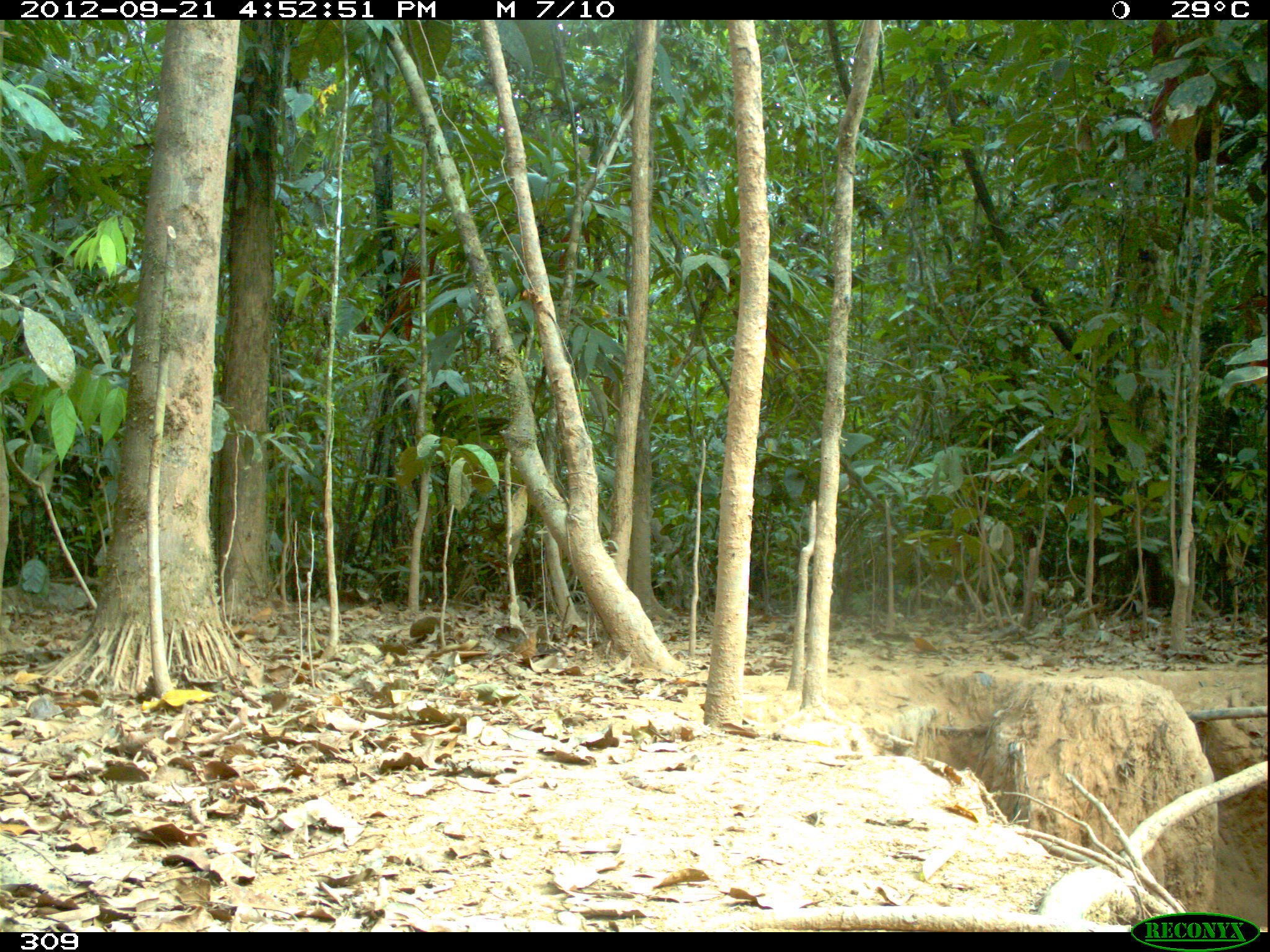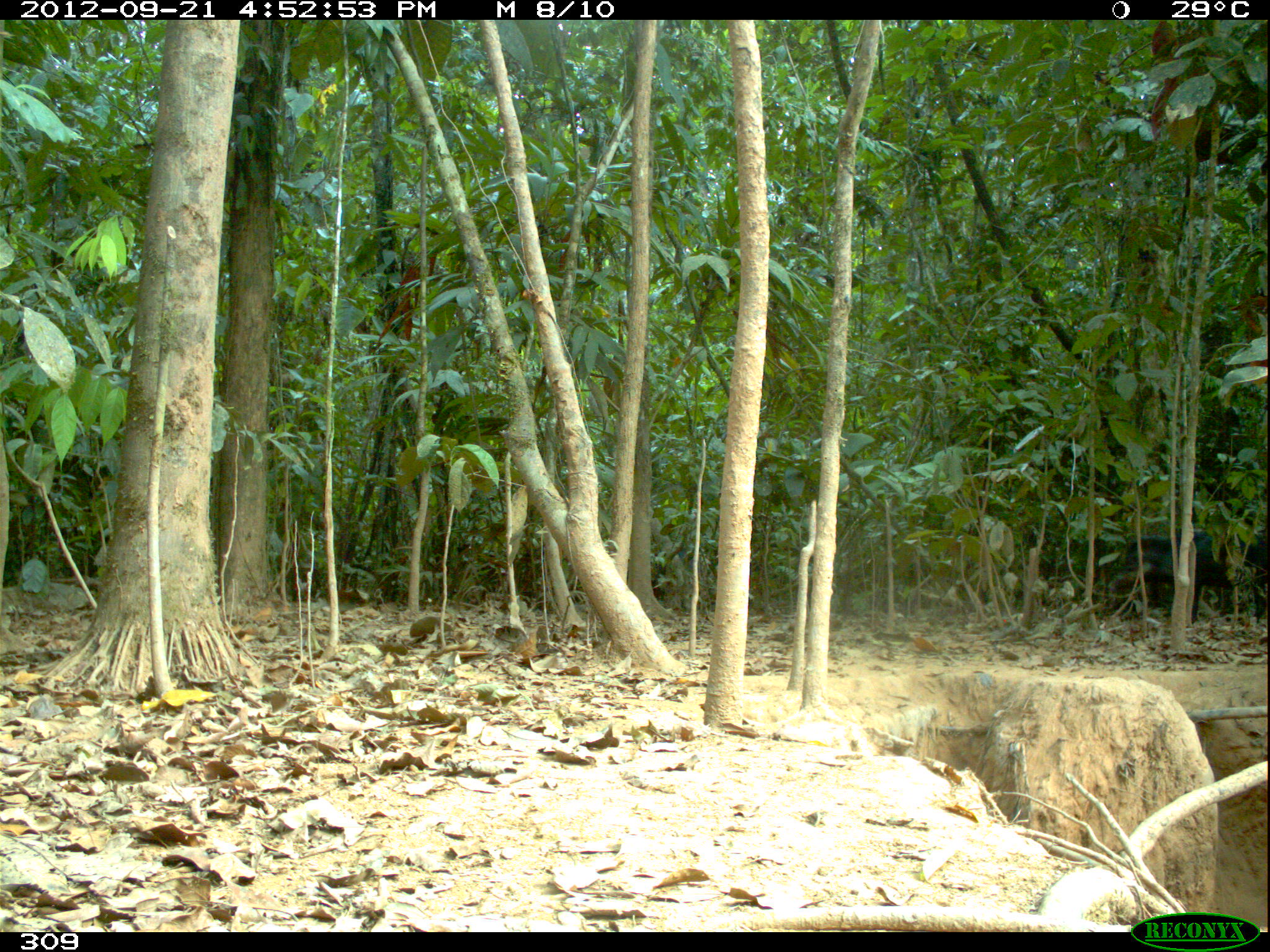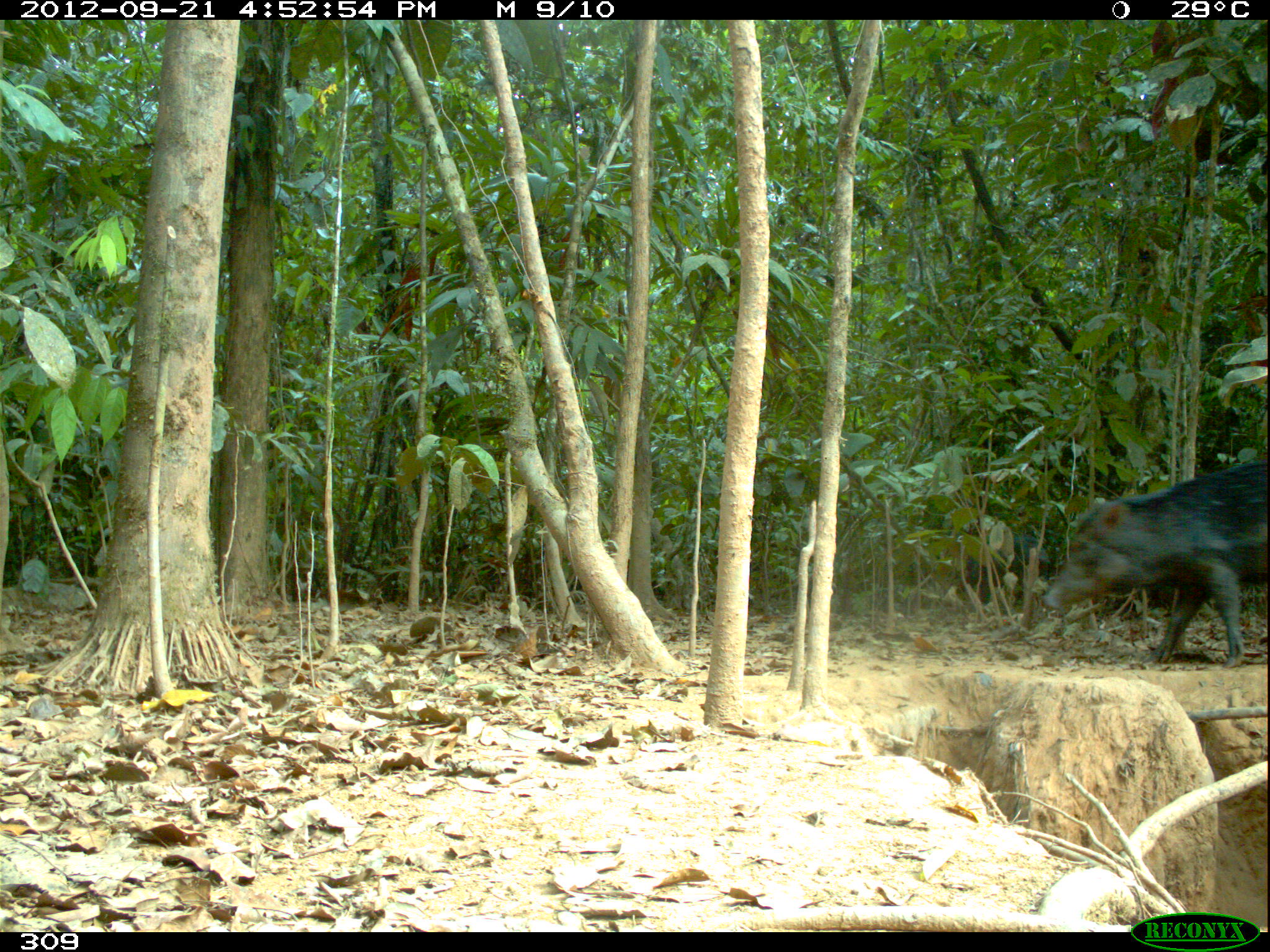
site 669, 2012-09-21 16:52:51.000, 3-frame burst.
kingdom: Animalia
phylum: Chordata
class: Mammalia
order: Artiodactyla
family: Tayassuidae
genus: Tayassu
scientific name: Tayassu pecari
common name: white-lipped peccary